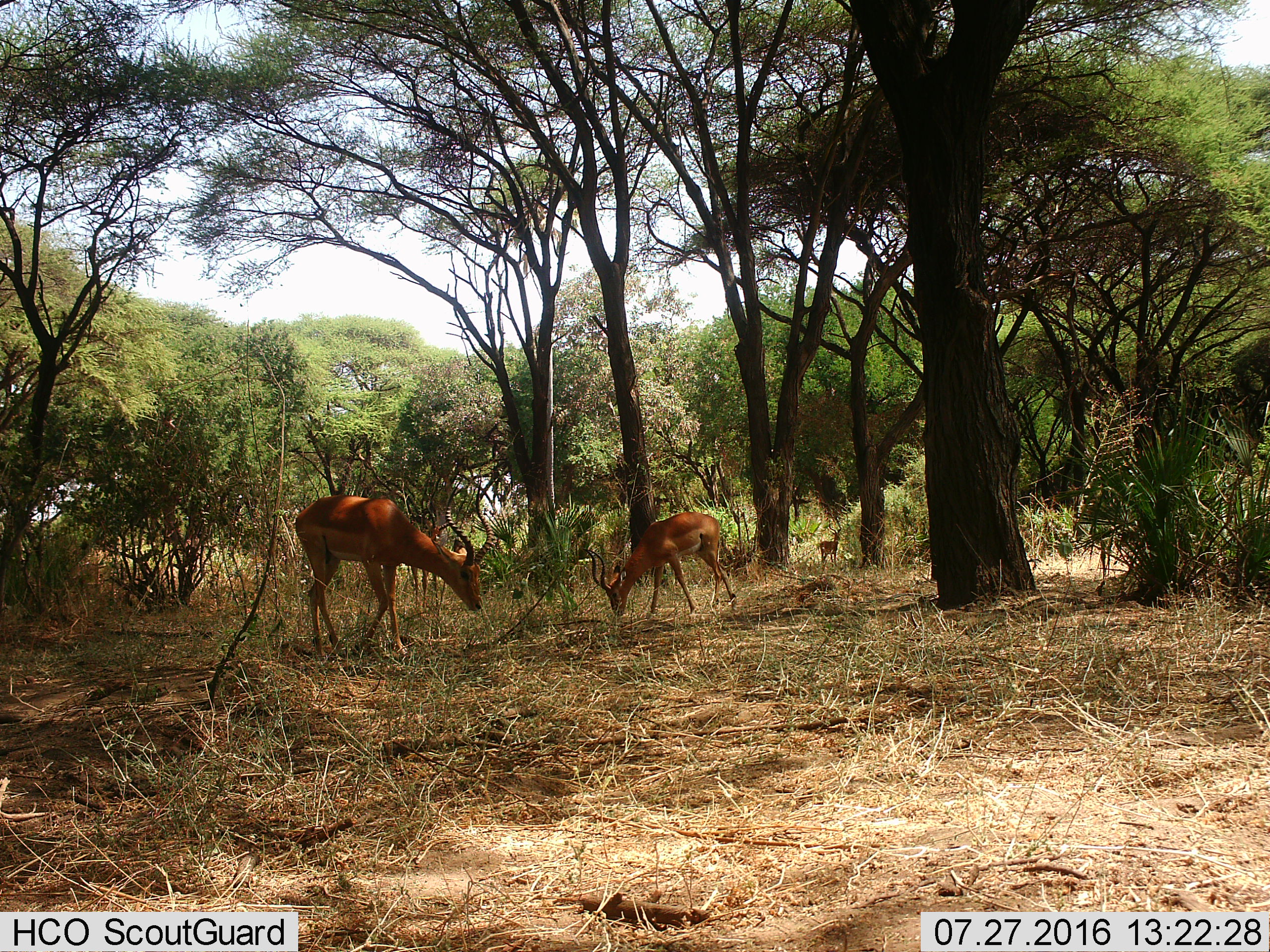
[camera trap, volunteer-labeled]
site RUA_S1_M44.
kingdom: Animalia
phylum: Chordata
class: Mammalia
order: Artiodactyla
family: Bovidae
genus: Aepyceros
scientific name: Aepyceros melampus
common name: impala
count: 3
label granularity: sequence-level